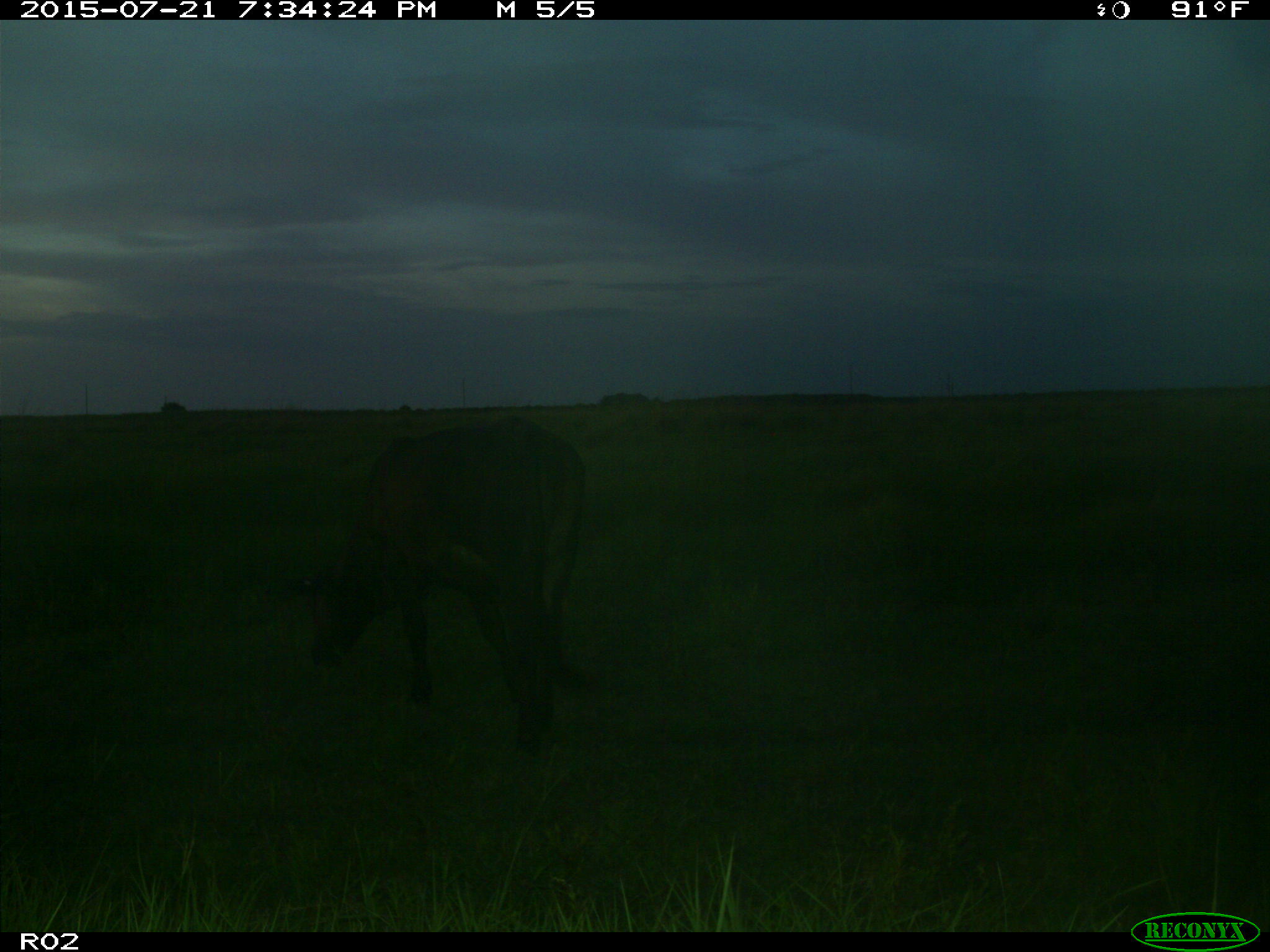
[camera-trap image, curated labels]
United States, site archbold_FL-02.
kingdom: Animalia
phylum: Chordata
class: Mammalia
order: Artiodactyla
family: Bovidae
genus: Bos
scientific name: Bos taurus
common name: domestic cow